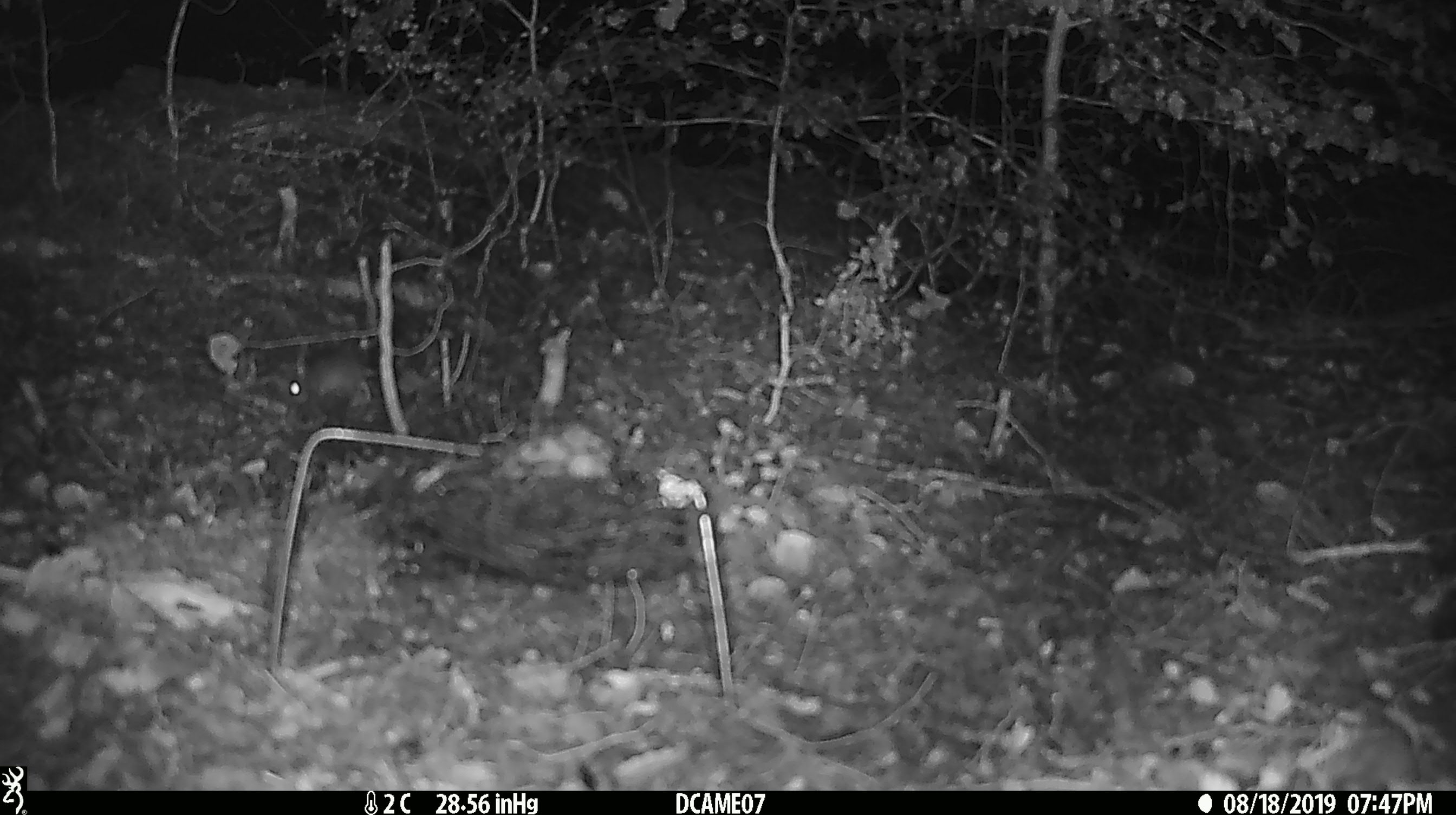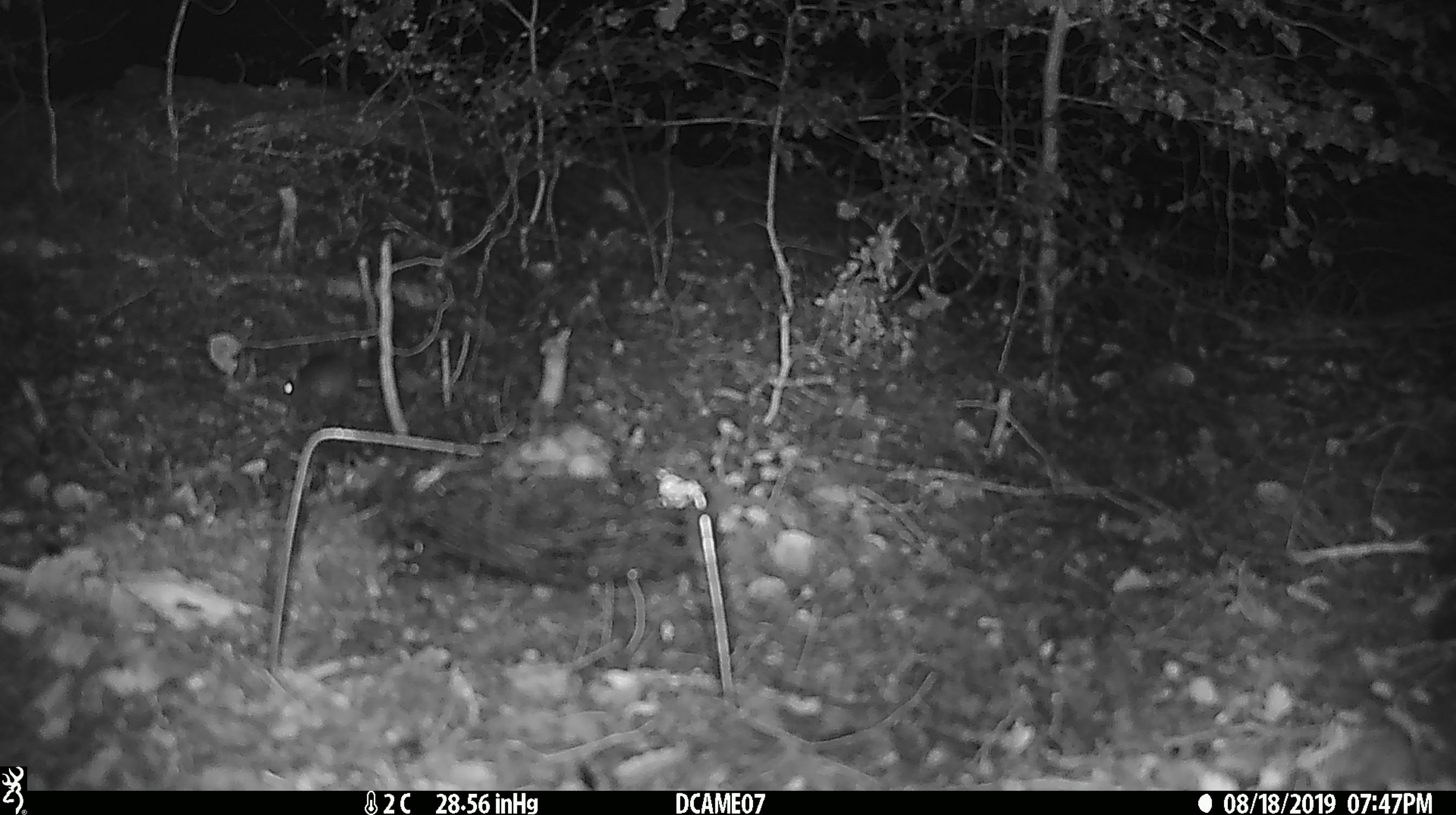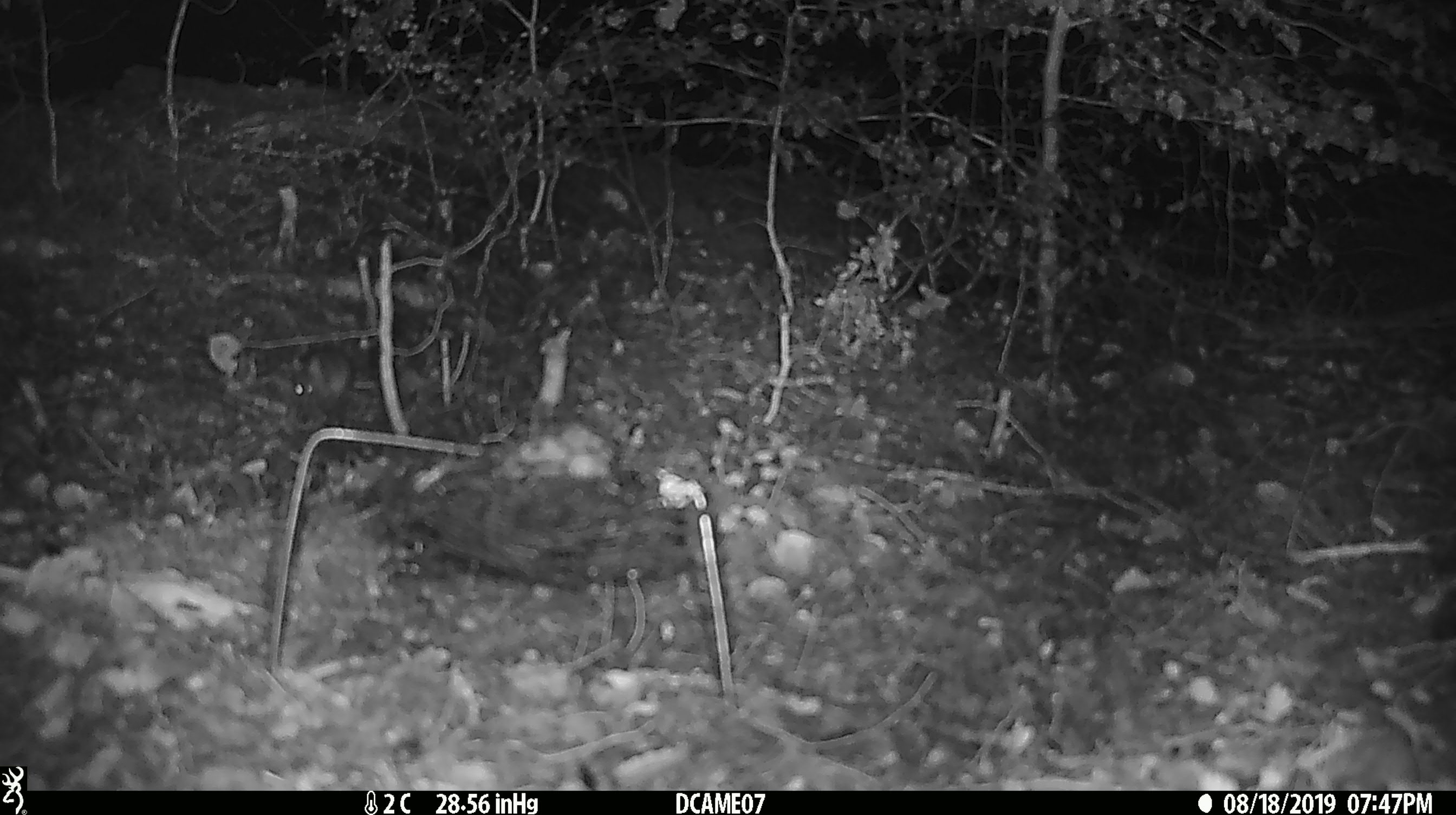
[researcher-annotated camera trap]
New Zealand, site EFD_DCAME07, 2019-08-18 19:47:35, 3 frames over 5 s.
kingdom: Animalia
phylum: Chordata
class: Mammalia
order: Rodentia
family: Muridae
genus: Mus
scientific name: Mus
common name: mouse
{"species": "mouse (Mus)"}